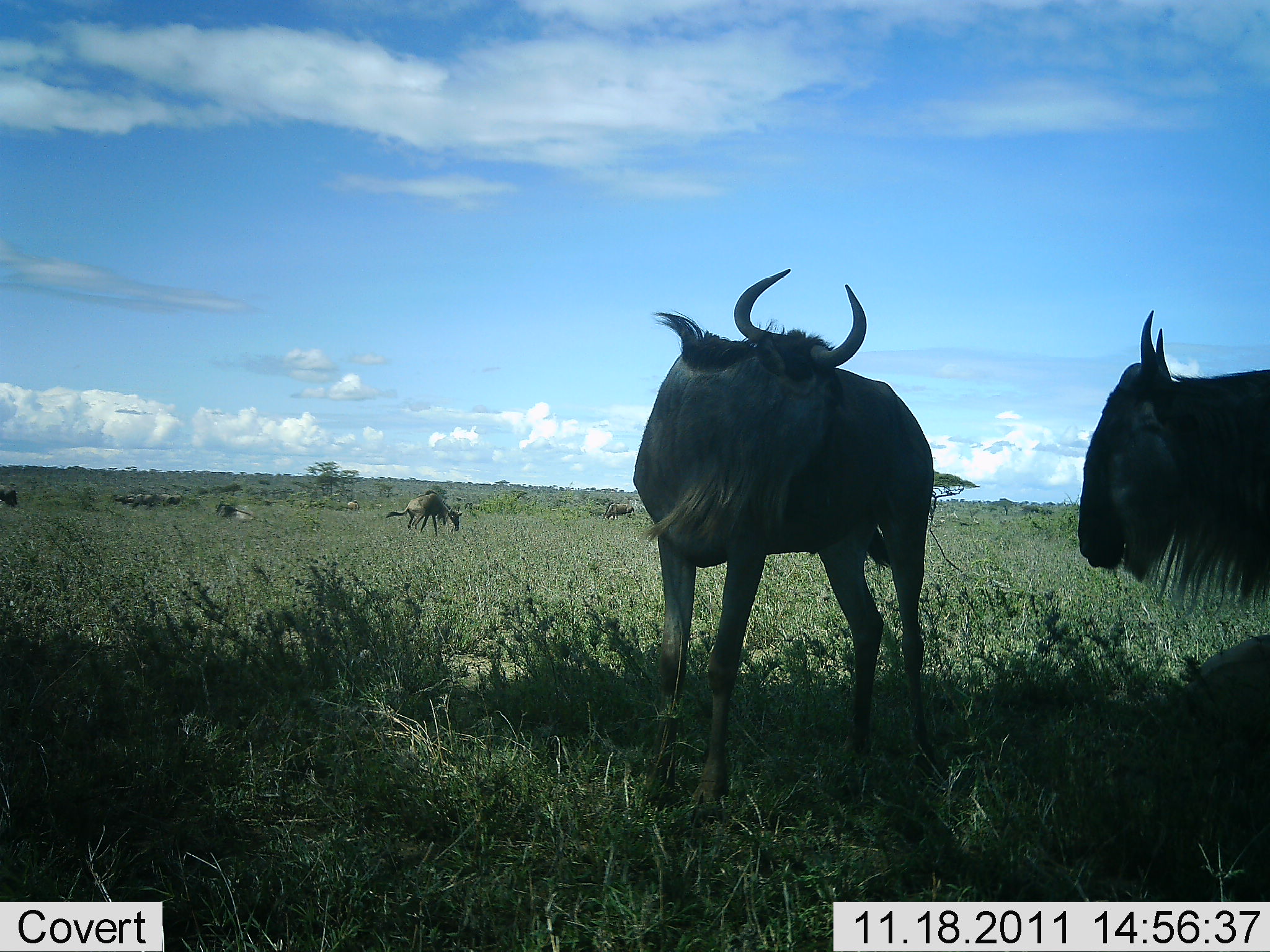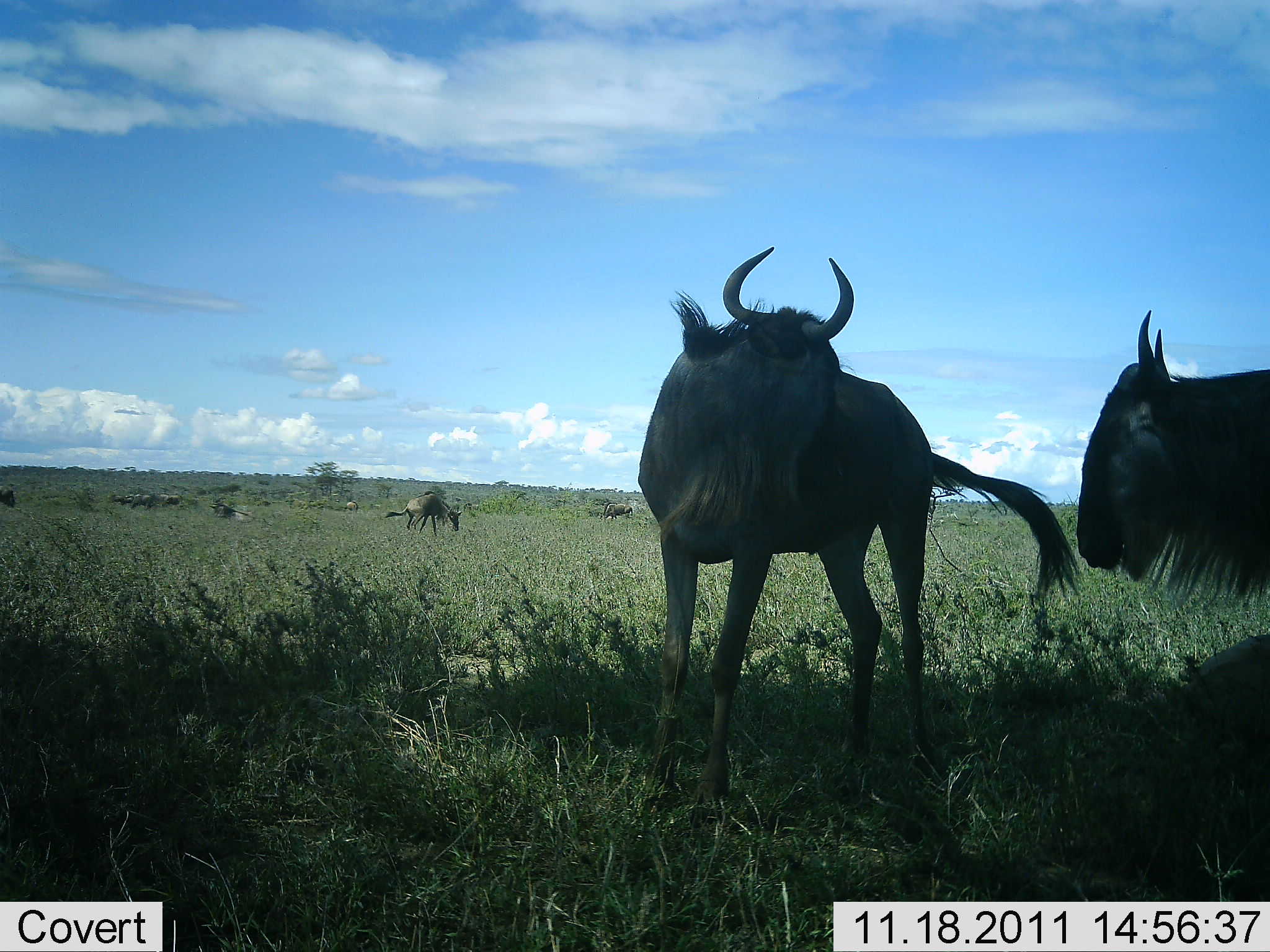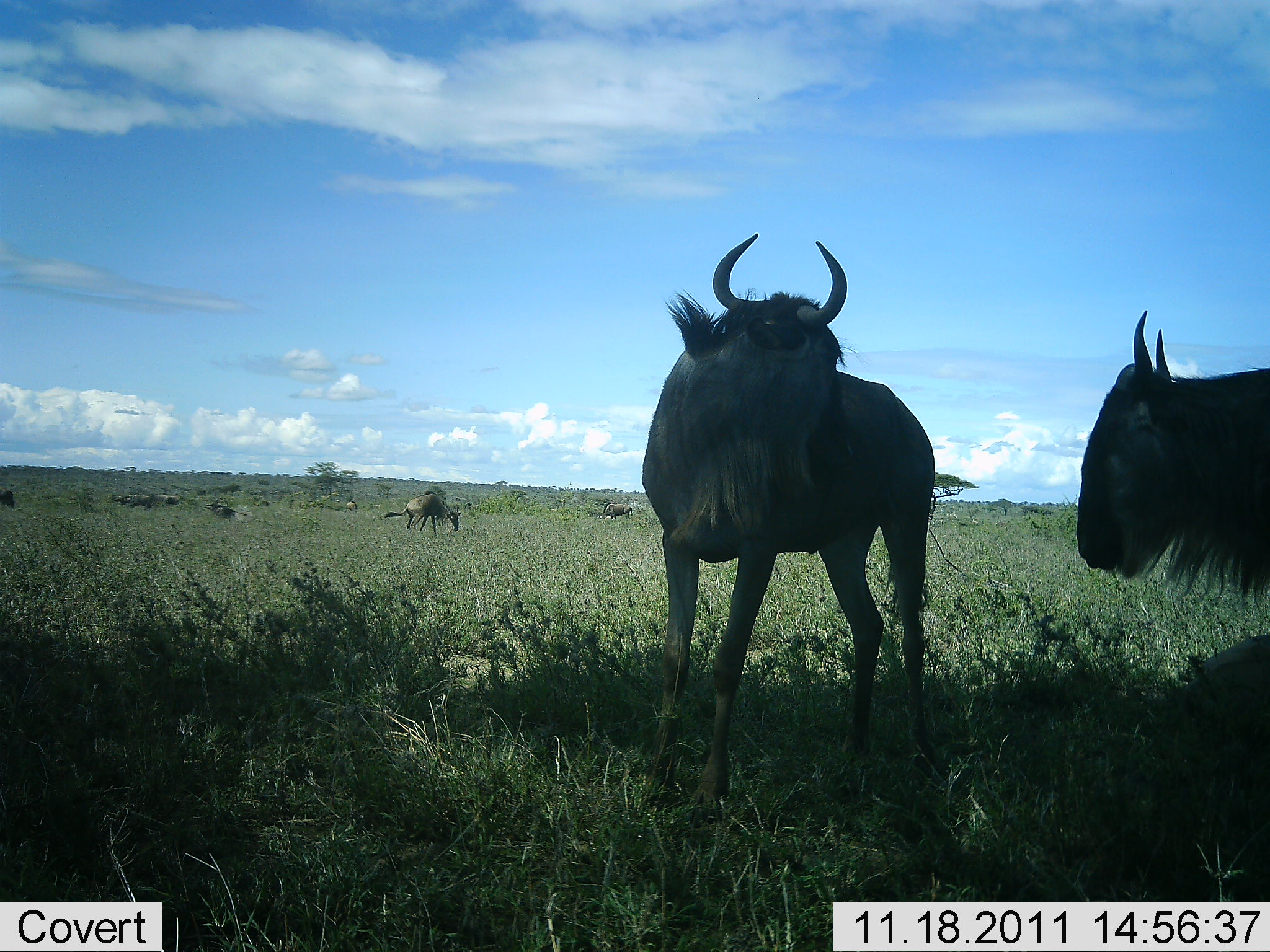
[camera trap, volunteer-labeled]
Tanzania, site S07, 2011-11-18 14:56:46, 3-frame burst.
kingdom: Animalia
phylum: Chordata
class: Mammalia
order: Artiodactyla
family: Bovidae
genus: Connochaetes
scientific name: Connochaetes taurinus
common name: blue wildebeest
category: wildebeest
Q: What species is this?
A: Wildebeest (blue wildebeest) (Connochaetes taurinus).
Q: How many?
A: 4.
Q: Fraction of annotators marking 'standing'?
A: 100%.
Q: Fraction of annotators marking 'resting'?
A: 22%.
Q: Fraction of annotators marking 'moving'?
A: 11%.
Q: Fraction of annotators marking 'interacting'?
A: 11%.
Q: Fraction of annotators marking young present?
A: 0%.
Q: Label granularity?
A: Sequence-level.